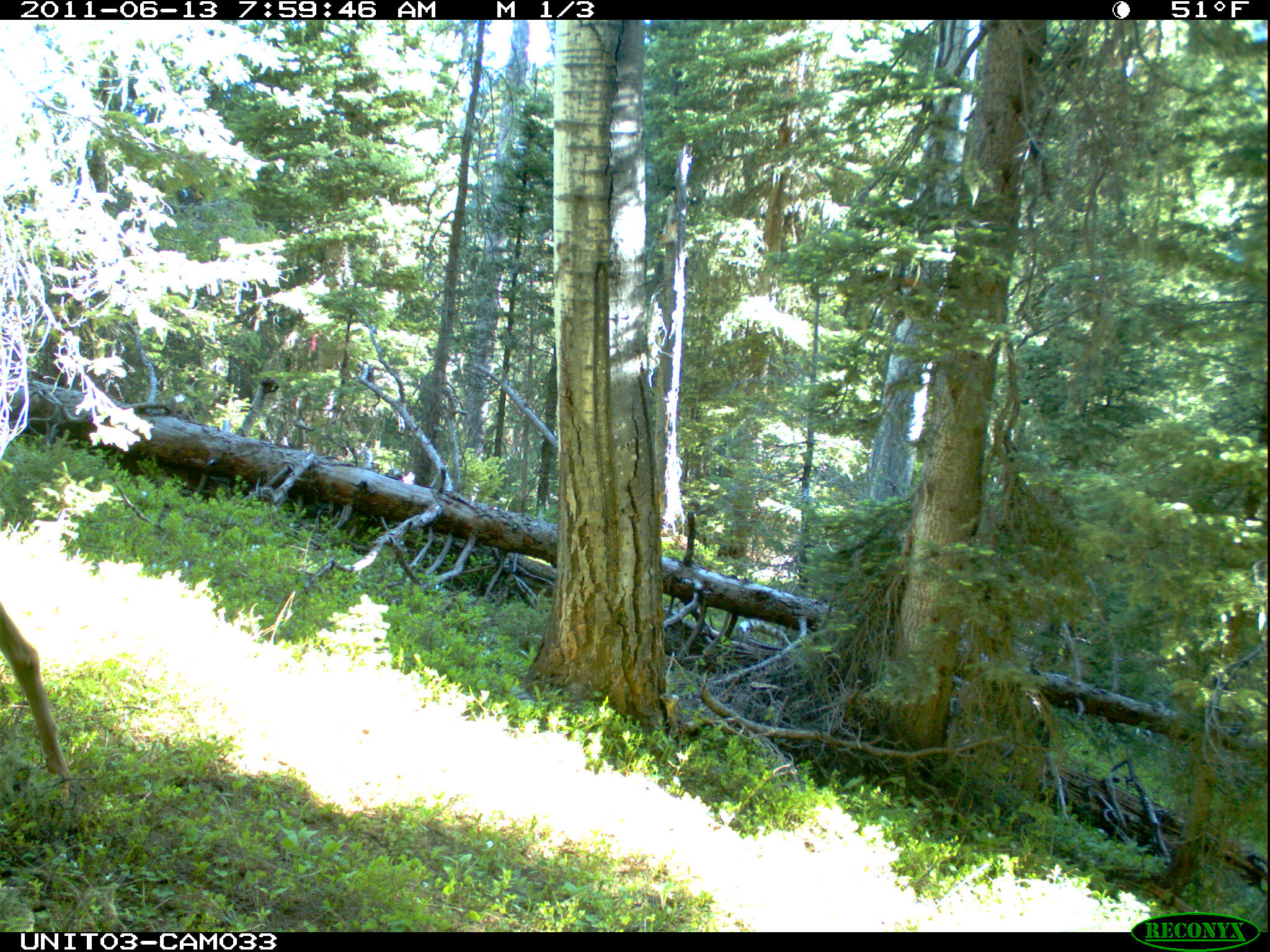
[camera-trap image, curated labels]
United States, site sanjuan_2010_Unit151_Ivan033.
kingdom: Animalia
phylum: Chordata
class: Mammalia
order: Artiodactyla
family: Cervidae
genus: Odocoileus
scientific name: Odocoileus hemionus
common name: mule deer